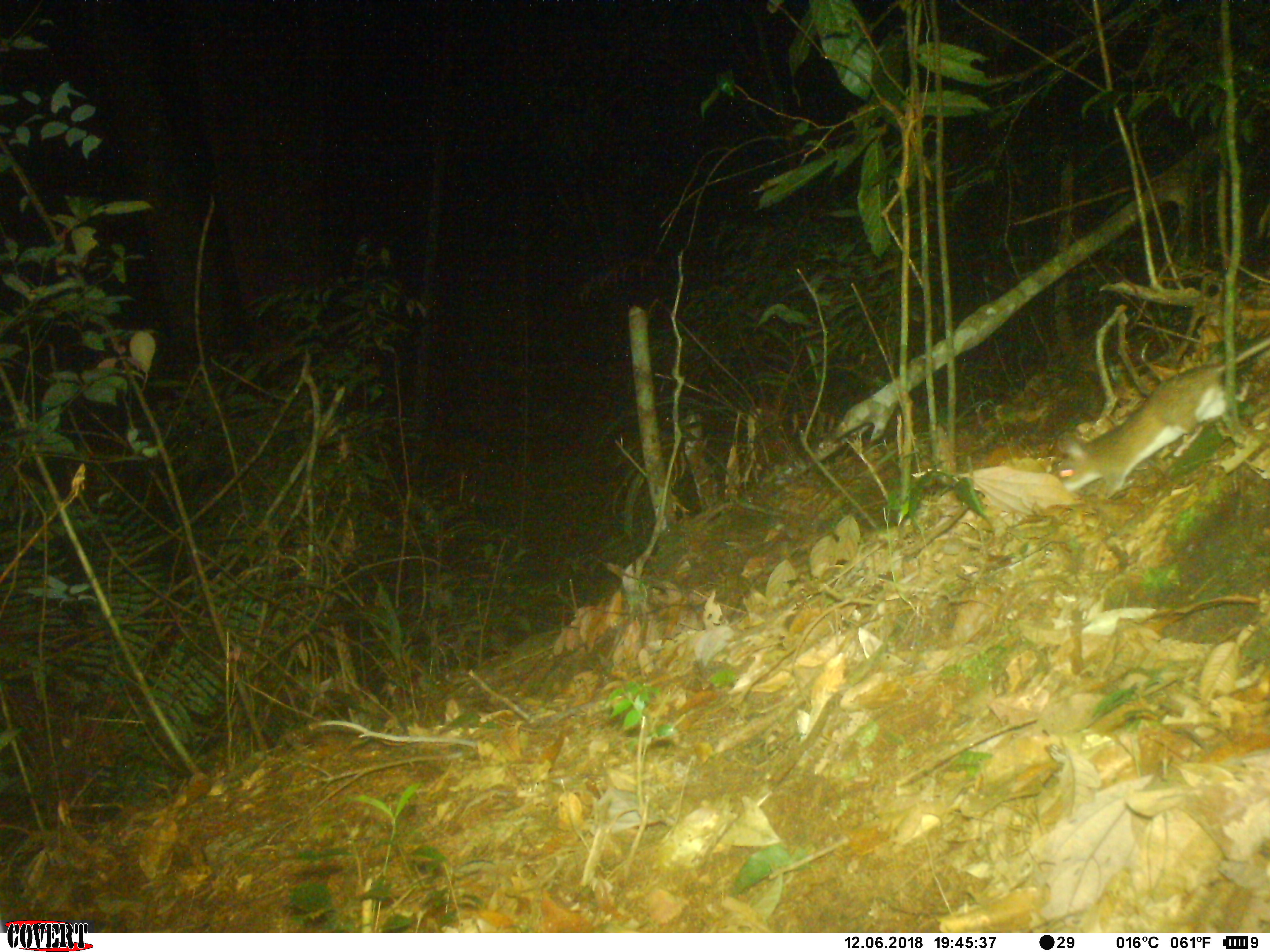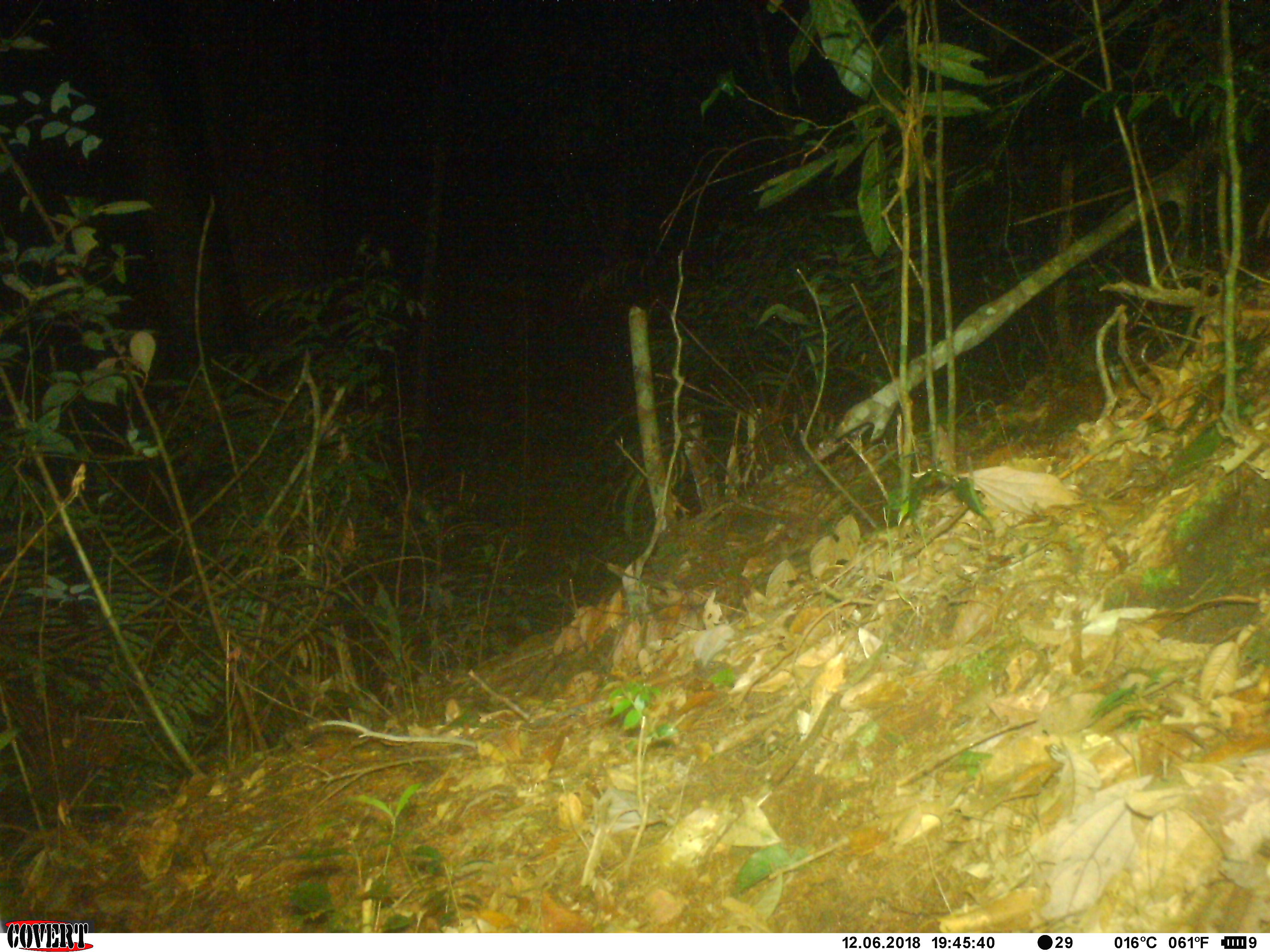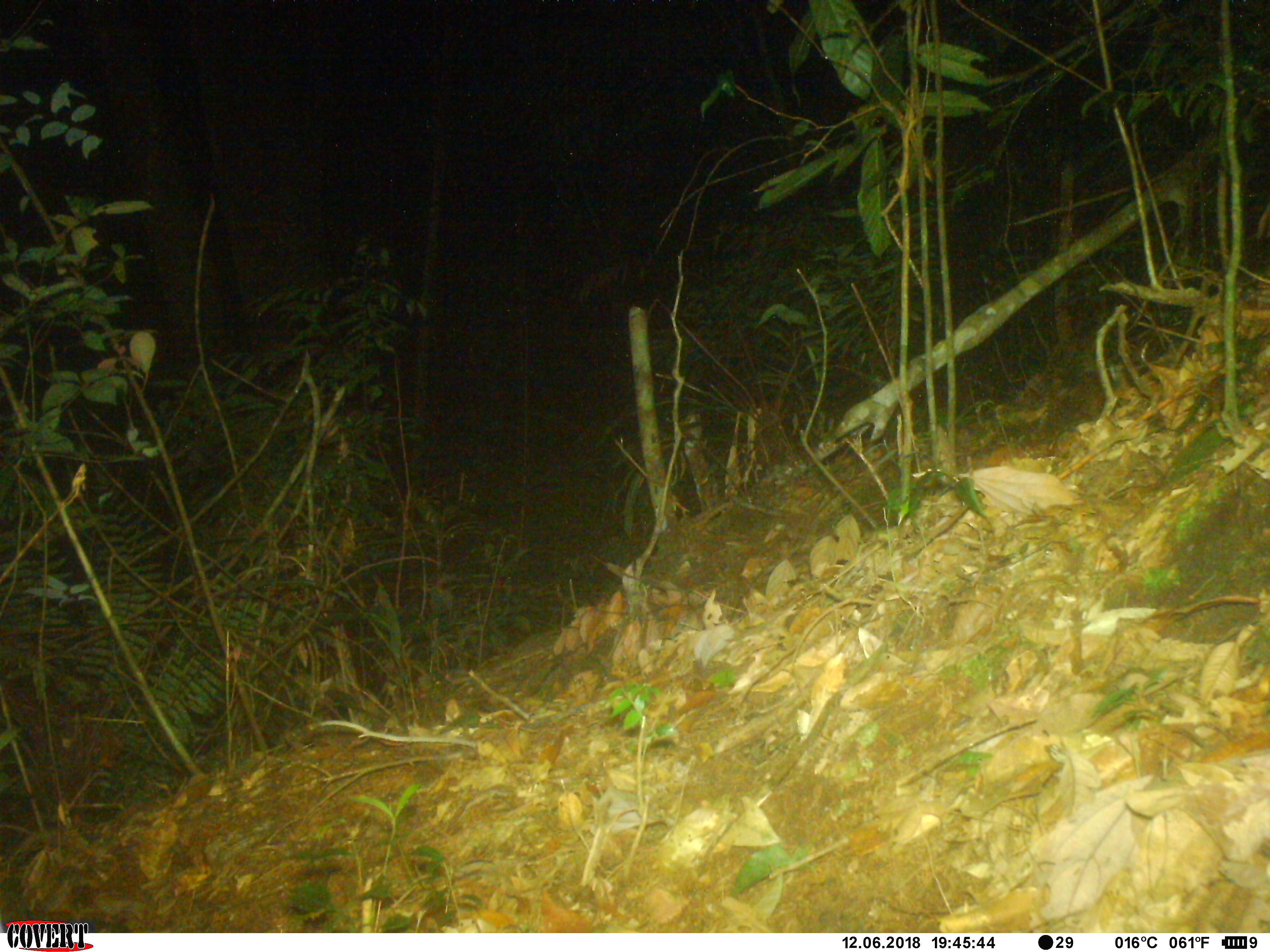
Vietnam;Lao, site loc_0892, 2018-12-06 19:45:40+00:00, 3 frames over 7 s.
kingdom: Animalia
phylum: Chordata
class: Mammalia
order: Rodentia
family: Muridae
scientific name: Muridae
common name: old-world mice and rats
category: unidentified murid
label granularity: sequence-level